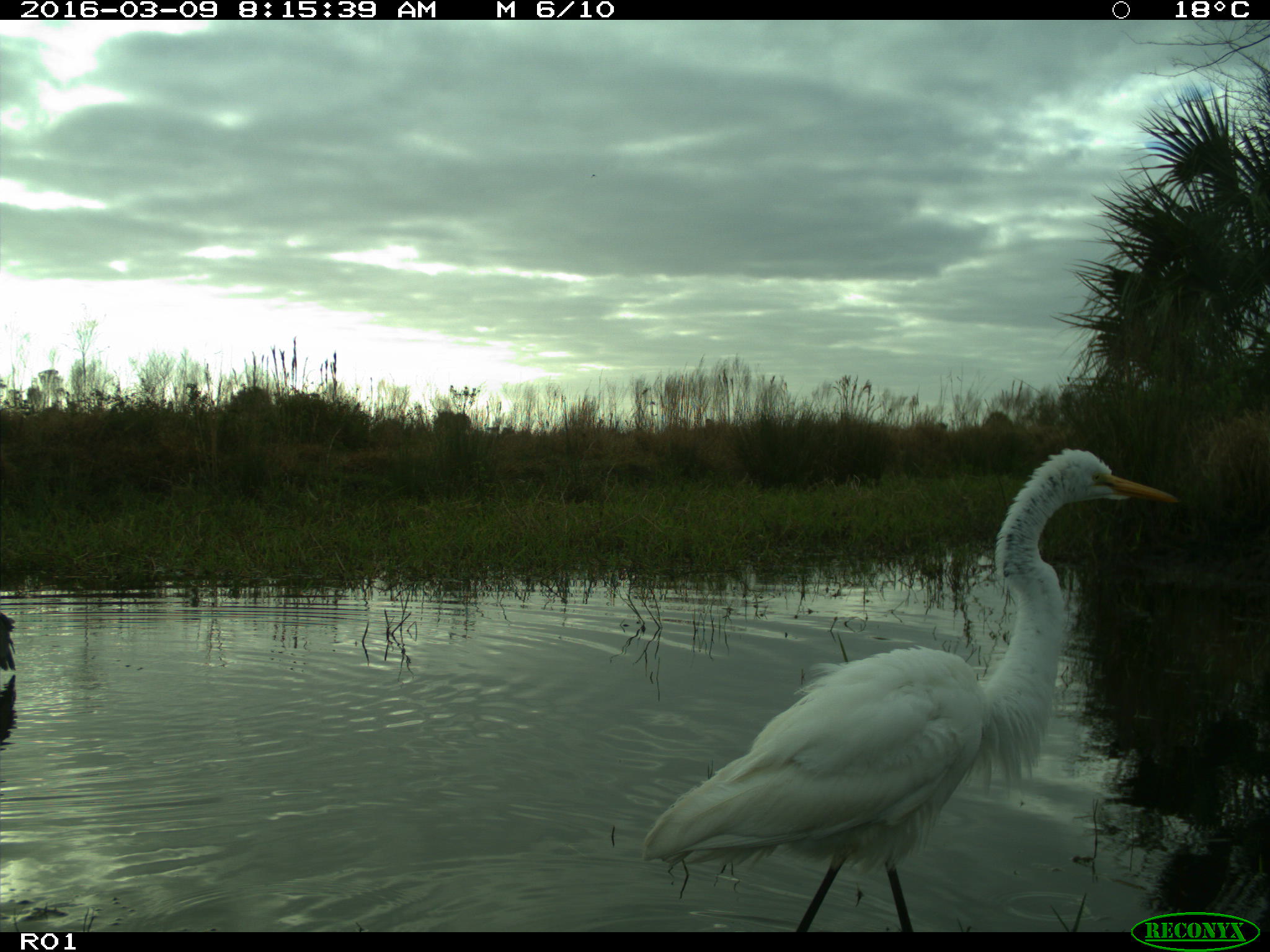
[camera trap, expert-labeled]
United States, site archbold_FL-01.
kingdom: Animalia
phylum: Chordata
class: Aves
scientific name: Aves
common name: birds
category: unidentified bird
Unidentified bird (birds) (Aves).